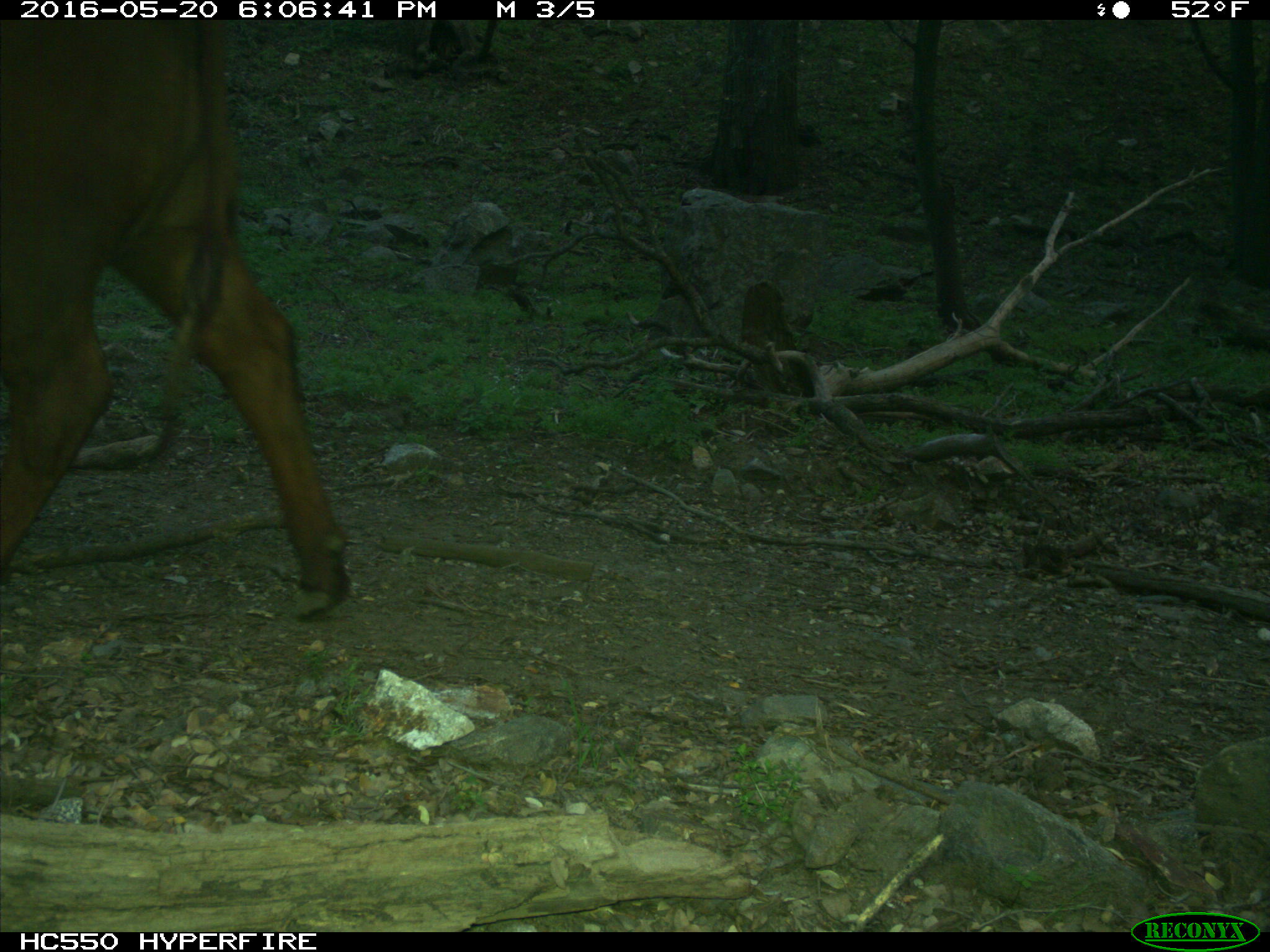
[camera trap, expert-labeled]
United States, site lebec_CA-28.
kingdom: Animalia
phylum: Chordata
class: Mammalia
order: Artiodactyla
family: Bovidae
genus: Bos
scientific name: Bos taurus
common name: domestic cow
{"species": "Bos taurus (domestic cow)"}